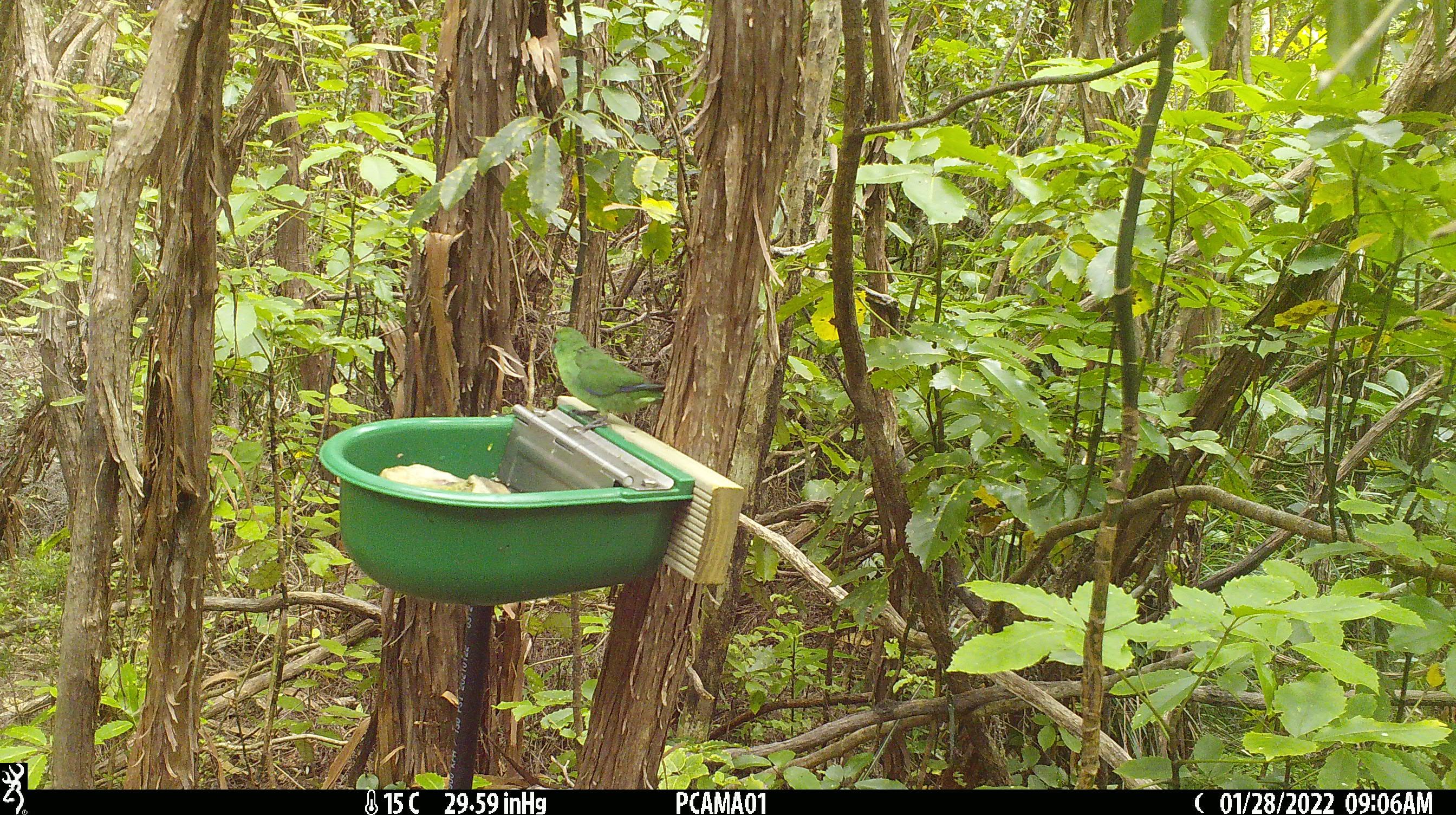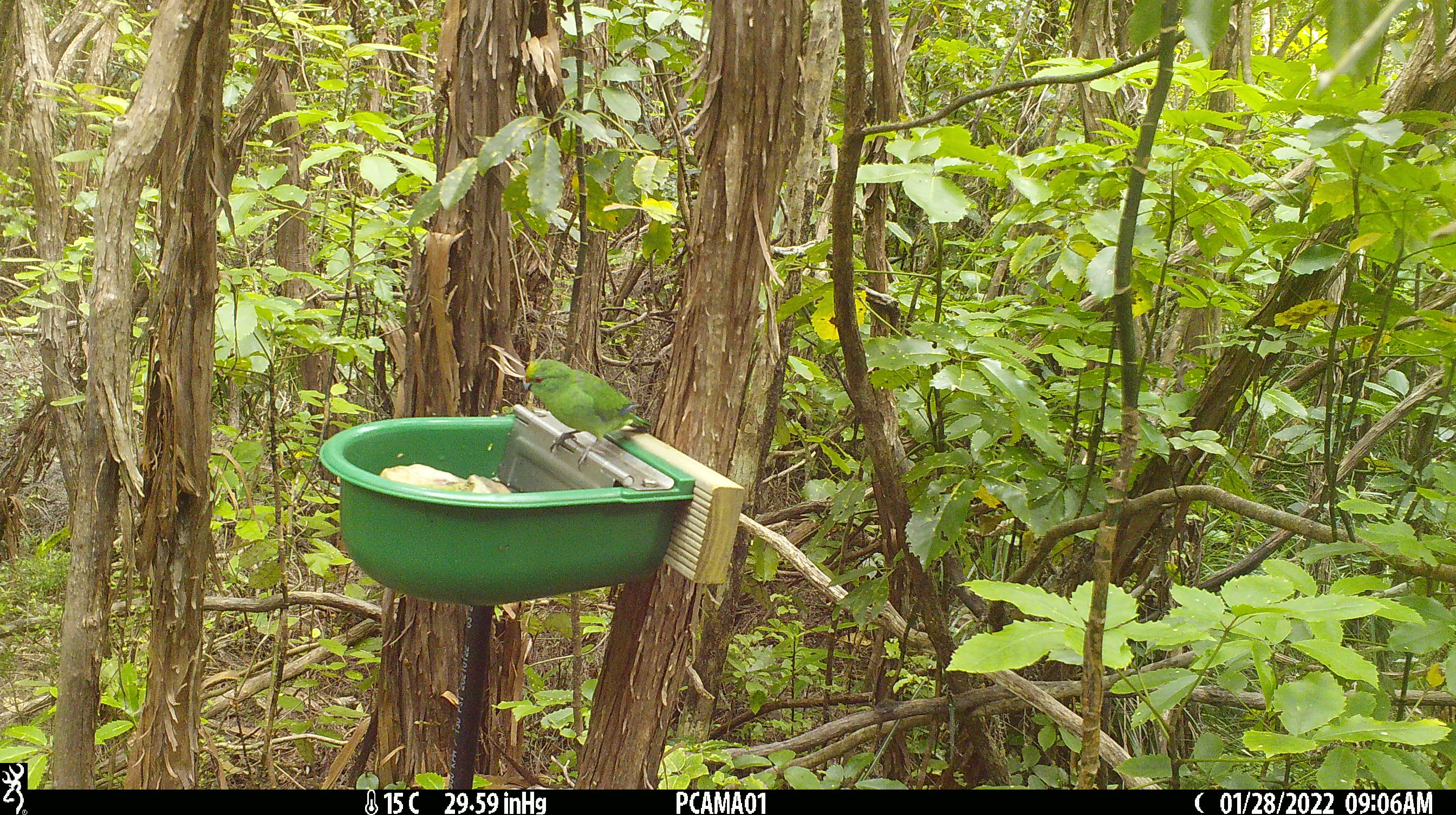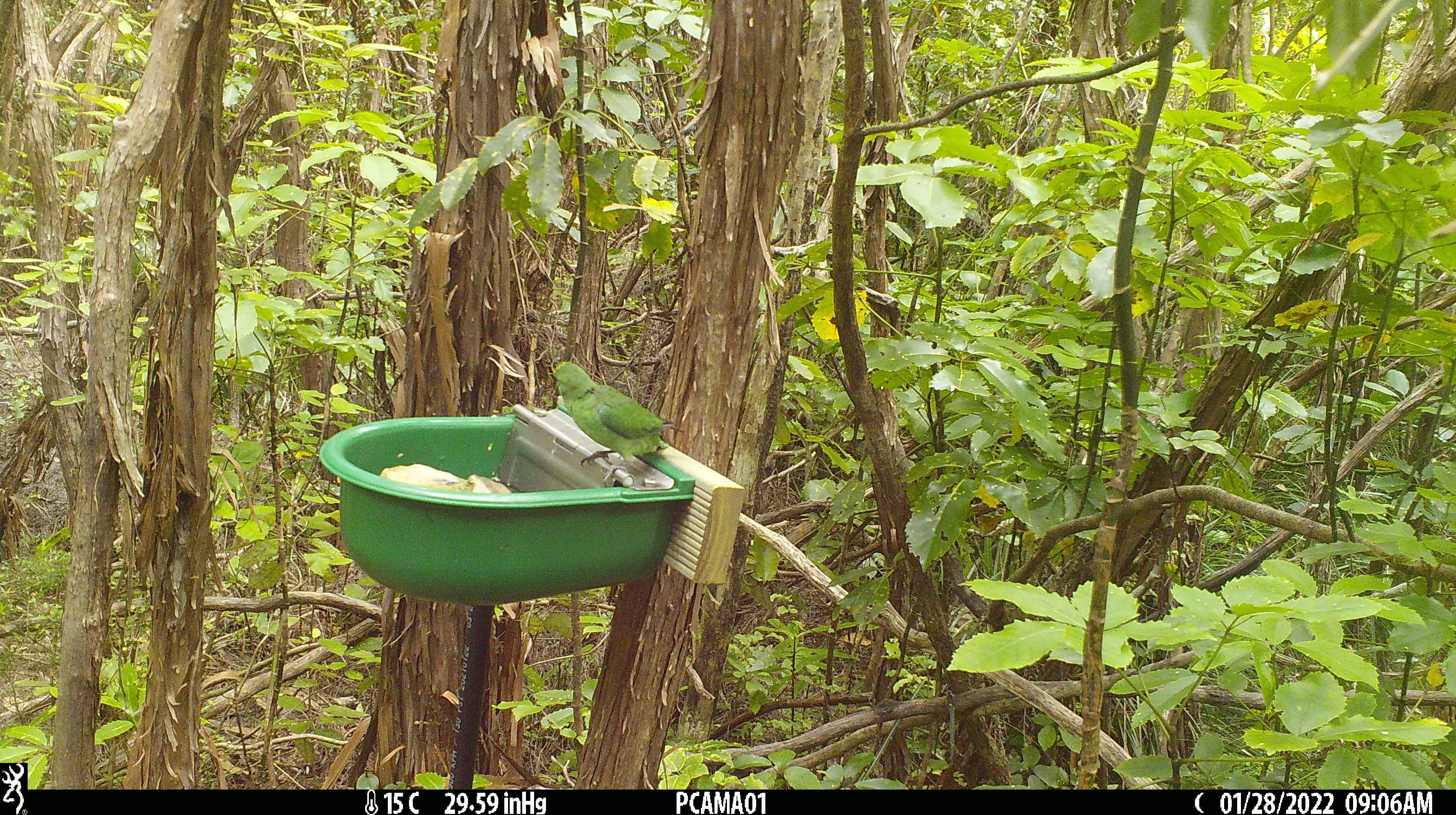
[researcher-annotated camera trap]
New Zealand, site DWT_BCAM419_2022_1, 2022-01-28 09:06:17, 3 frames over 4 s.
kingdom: Animalia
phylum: Chordata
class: Aves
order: Psittaciformes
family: Psittaculidae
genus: Cyanoramphus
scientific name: Cyanoramphus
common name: parakeet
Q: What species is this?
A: Parakeet (Cyanoramphus).